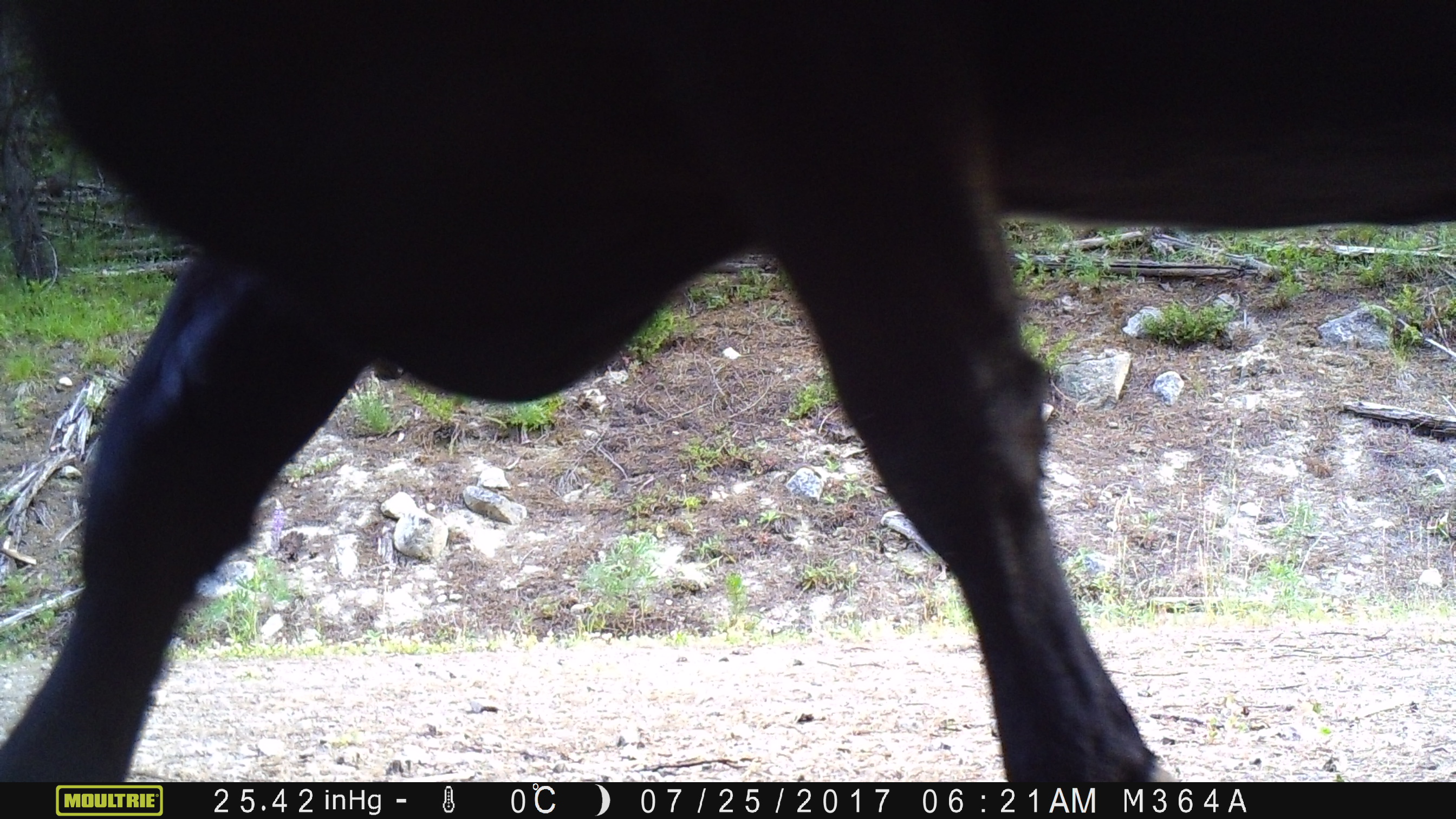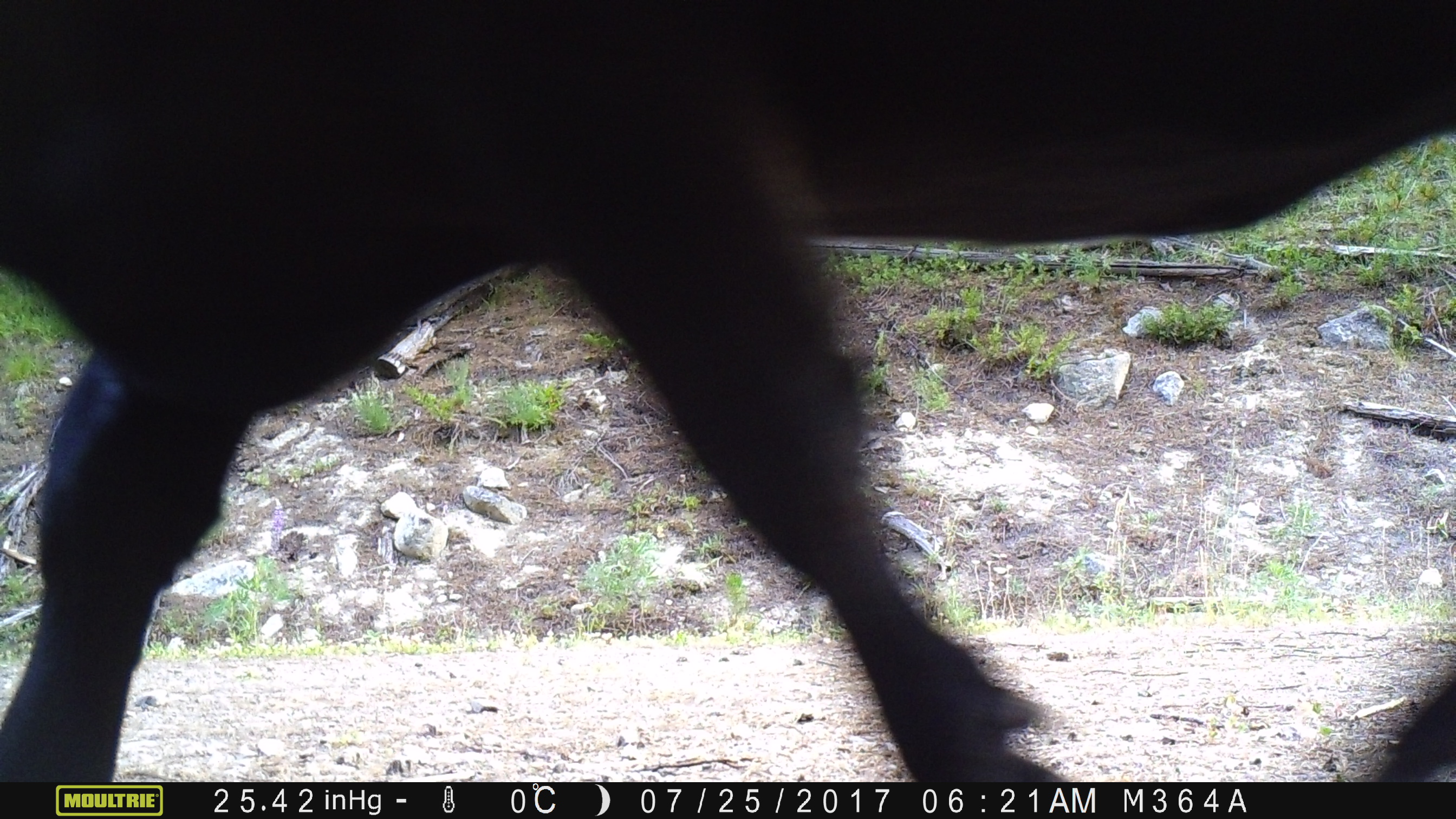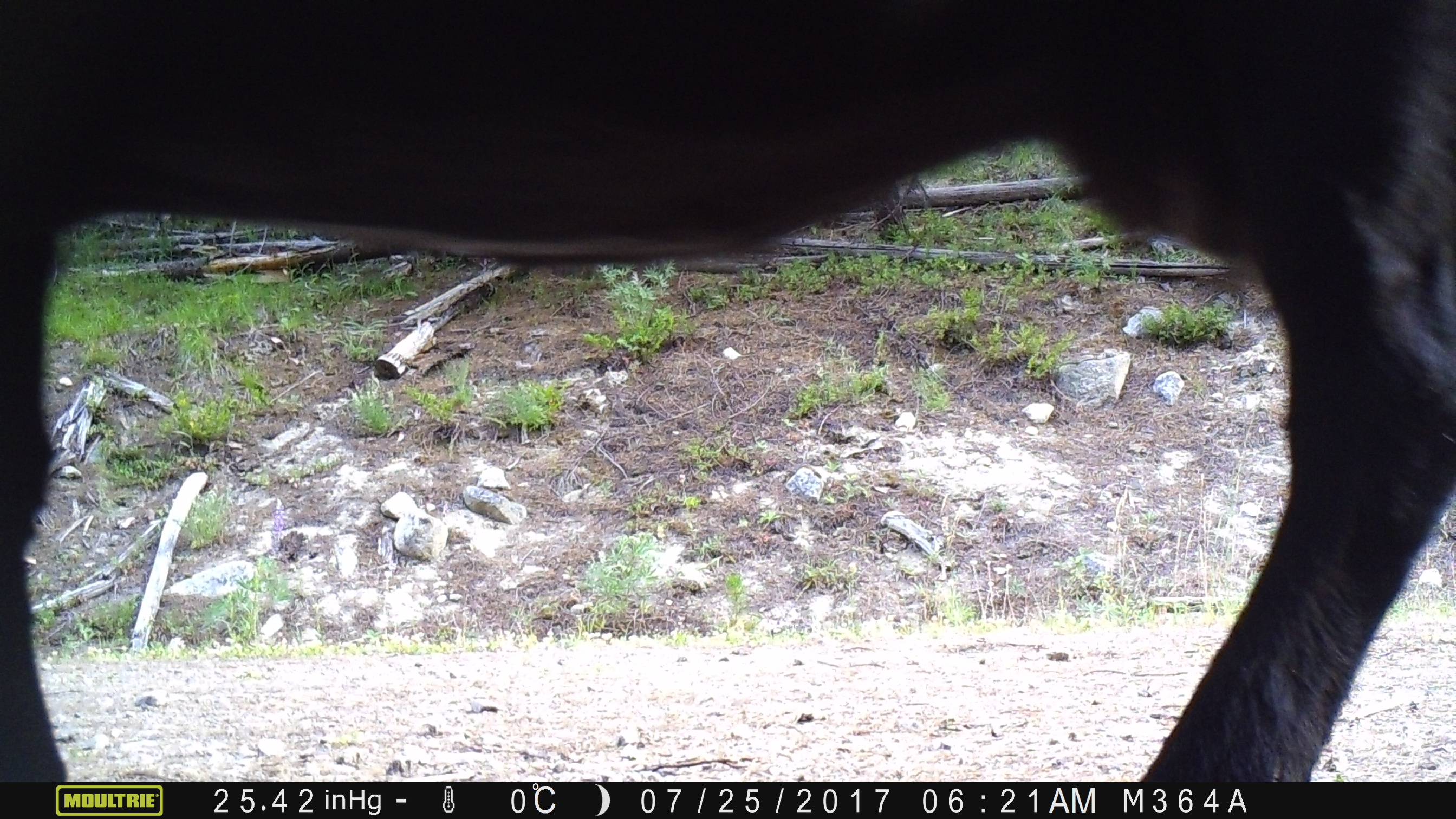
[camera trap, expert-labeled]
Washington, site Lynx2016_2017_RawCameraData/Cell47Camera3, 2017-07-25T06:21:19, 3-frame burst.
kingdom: Animalia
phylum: Chordata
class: Mammalia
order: Artiodactyla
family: Bovidae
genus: Bos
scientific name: Bos taurus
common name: domestic cattle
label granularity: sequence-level